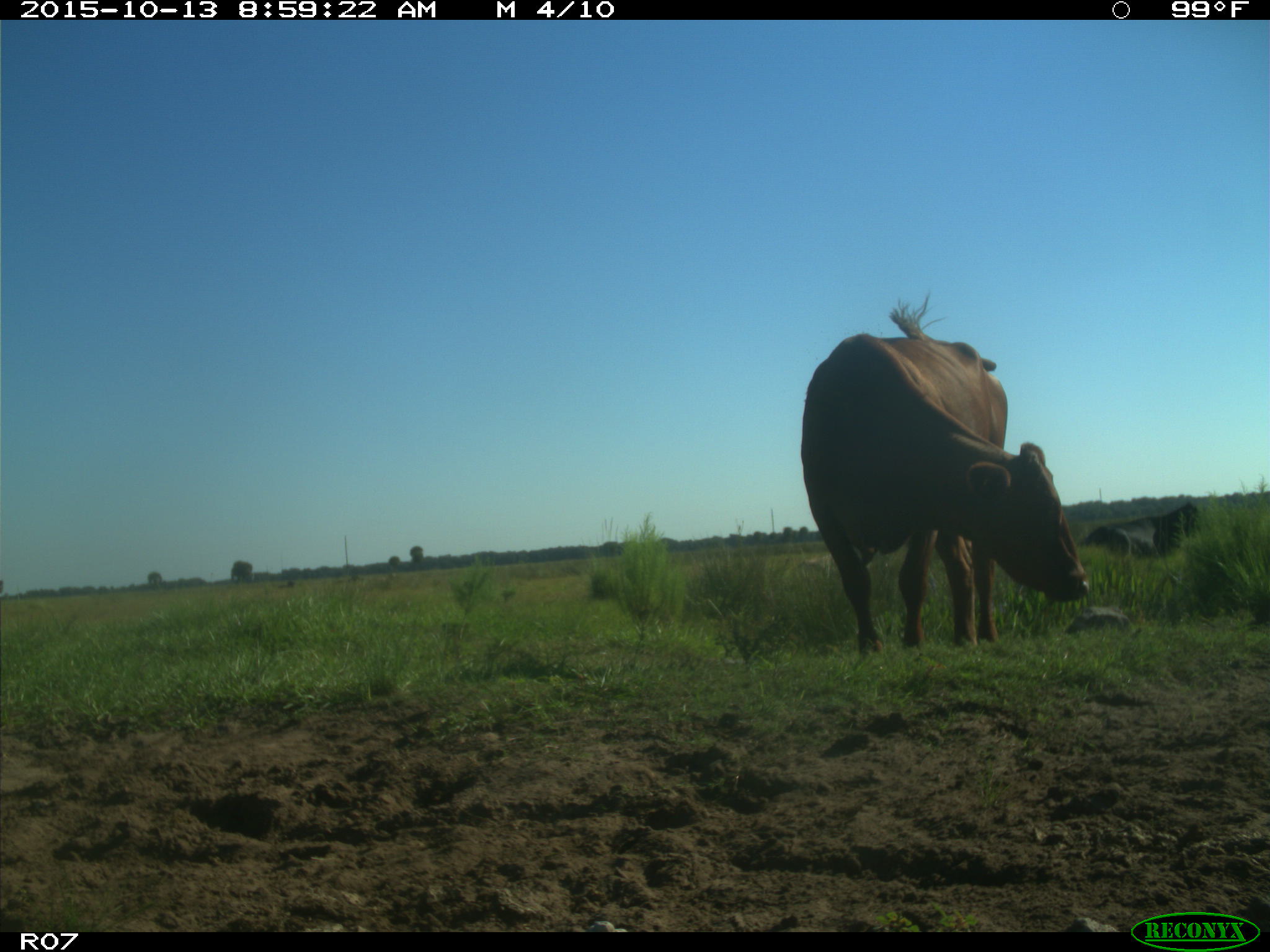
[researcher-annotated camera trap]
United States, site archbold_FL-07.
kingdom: Animalia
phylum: Chordata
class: Mammalia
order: Artiodactyla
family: Bovidae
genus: Bos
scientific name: Bos taurus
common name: domestic cow